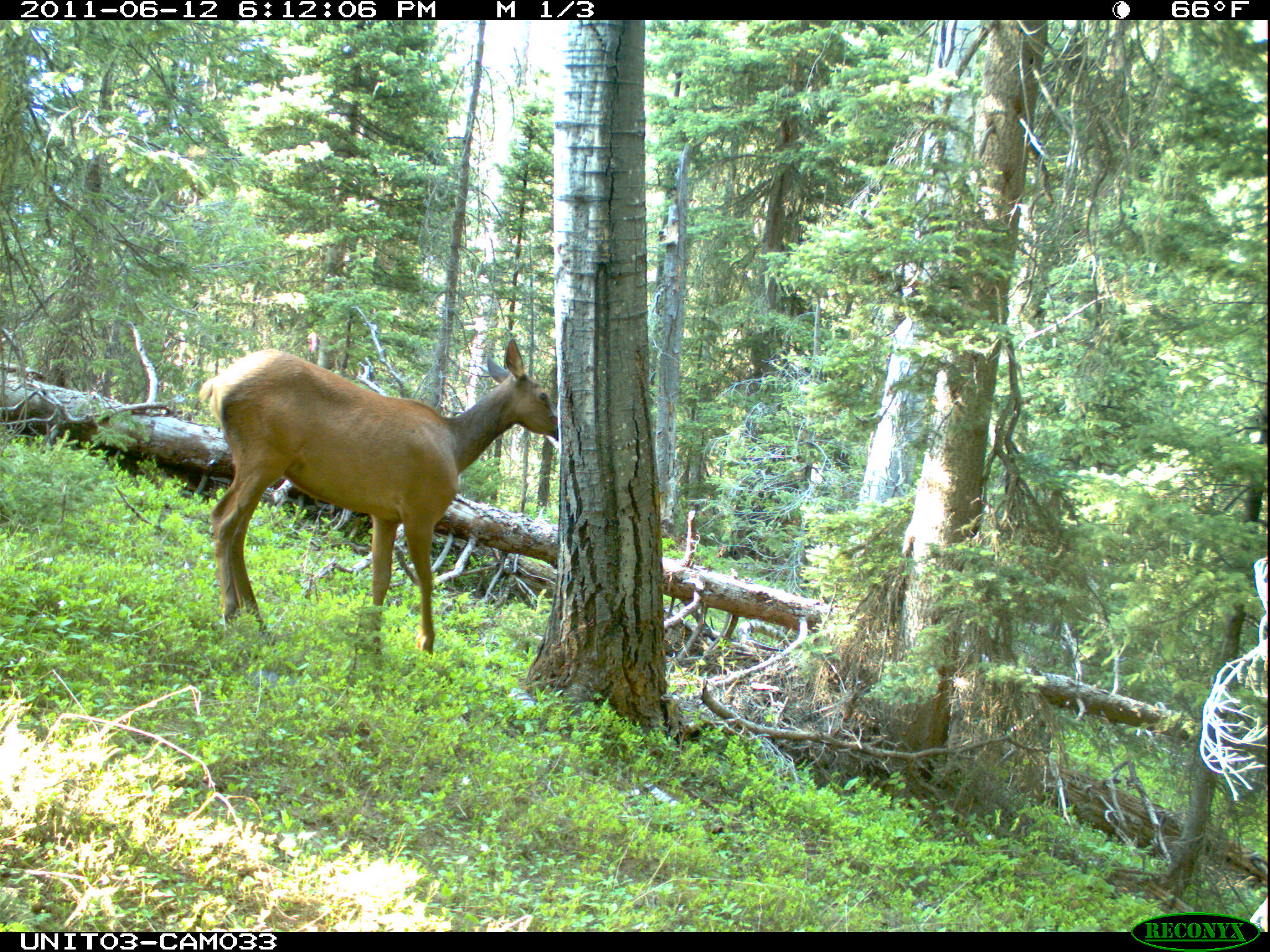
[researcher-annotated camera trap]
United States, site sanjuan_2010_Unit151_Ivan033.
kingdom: Animalia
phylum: Chordata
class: Mammalia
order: Artiodactyla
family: Cervidae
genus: Cervus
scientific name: Cervus elaphus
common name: red deer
Cervus elaphus (red deer).